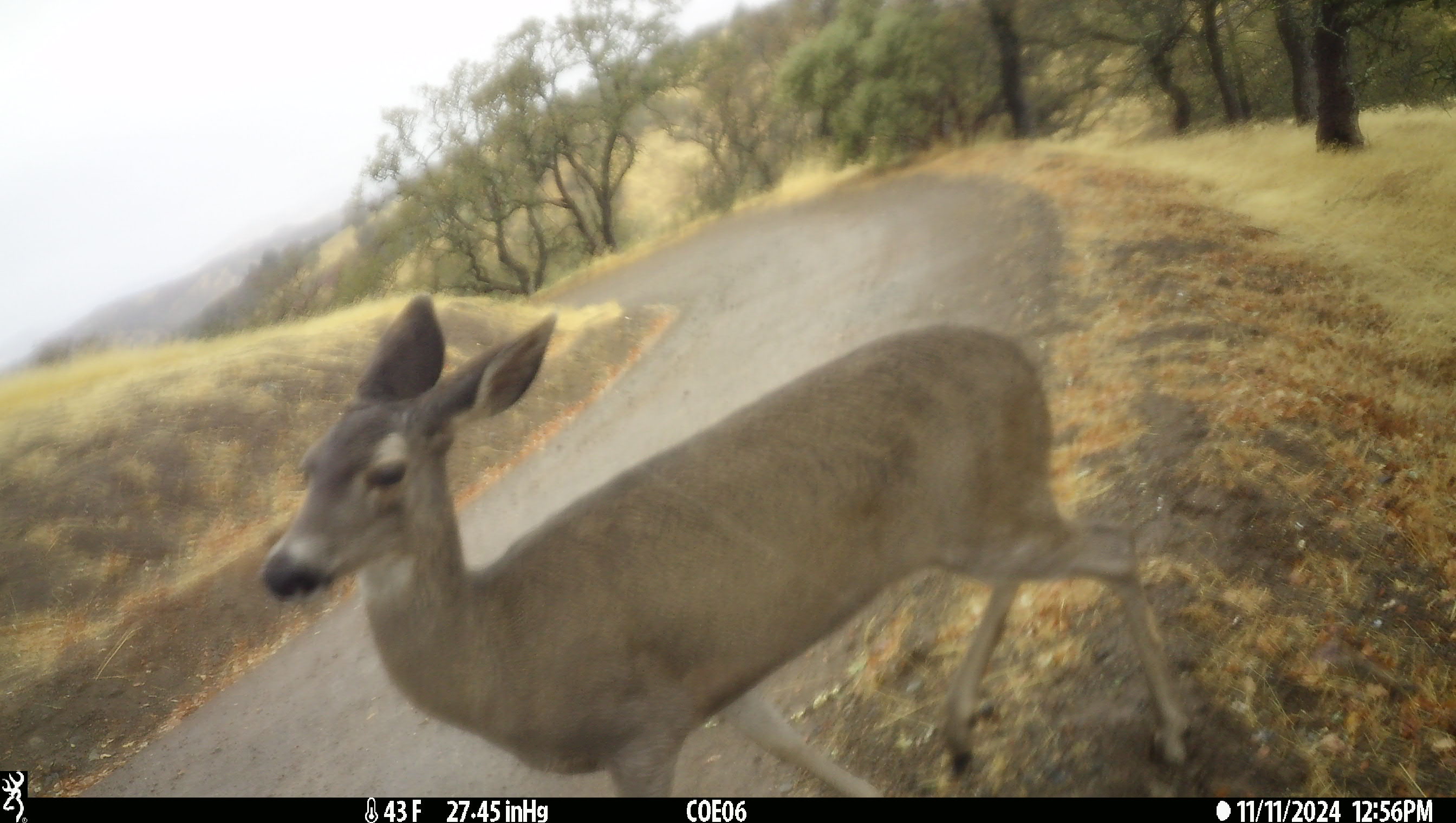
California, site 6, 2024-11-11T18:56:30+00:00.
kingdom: Animalia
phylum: Chordata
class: Mammalia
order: Artiodactyla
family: Cervidae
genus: Odocoileus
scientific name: Odocoileus hemionus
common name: mule deer